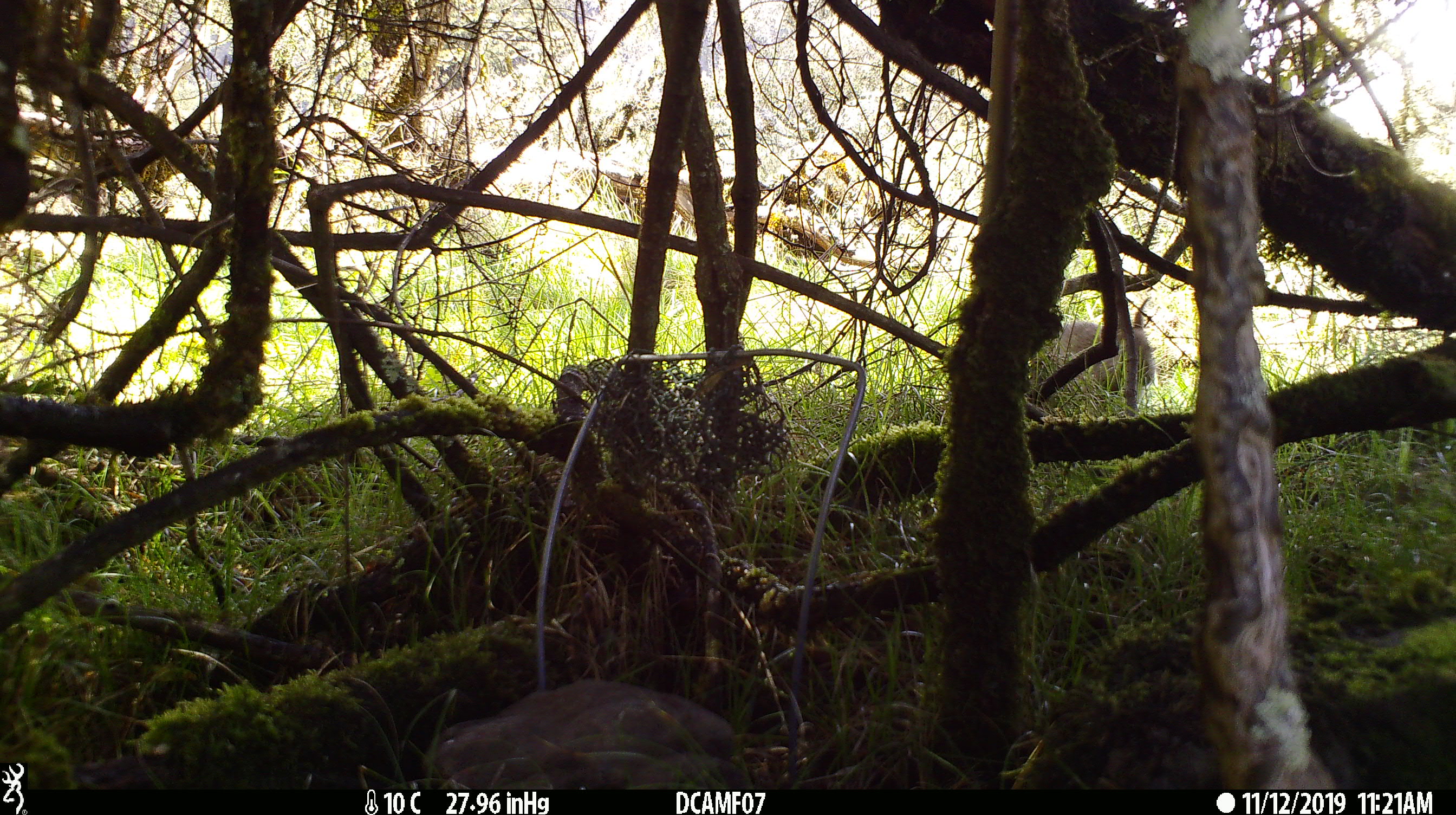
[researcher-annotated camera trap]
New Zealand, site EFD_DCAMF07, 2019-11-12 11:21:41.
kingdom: Animalia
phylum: Chordata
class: Mammalia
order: Lagomorpha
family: Leporidae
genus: Oryctolagus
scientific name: Oryctolagus cuniculus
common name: european rabbit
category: rabbit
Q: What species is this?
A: Rabbit (european rabbit) (Oryctolagus cuniculus).